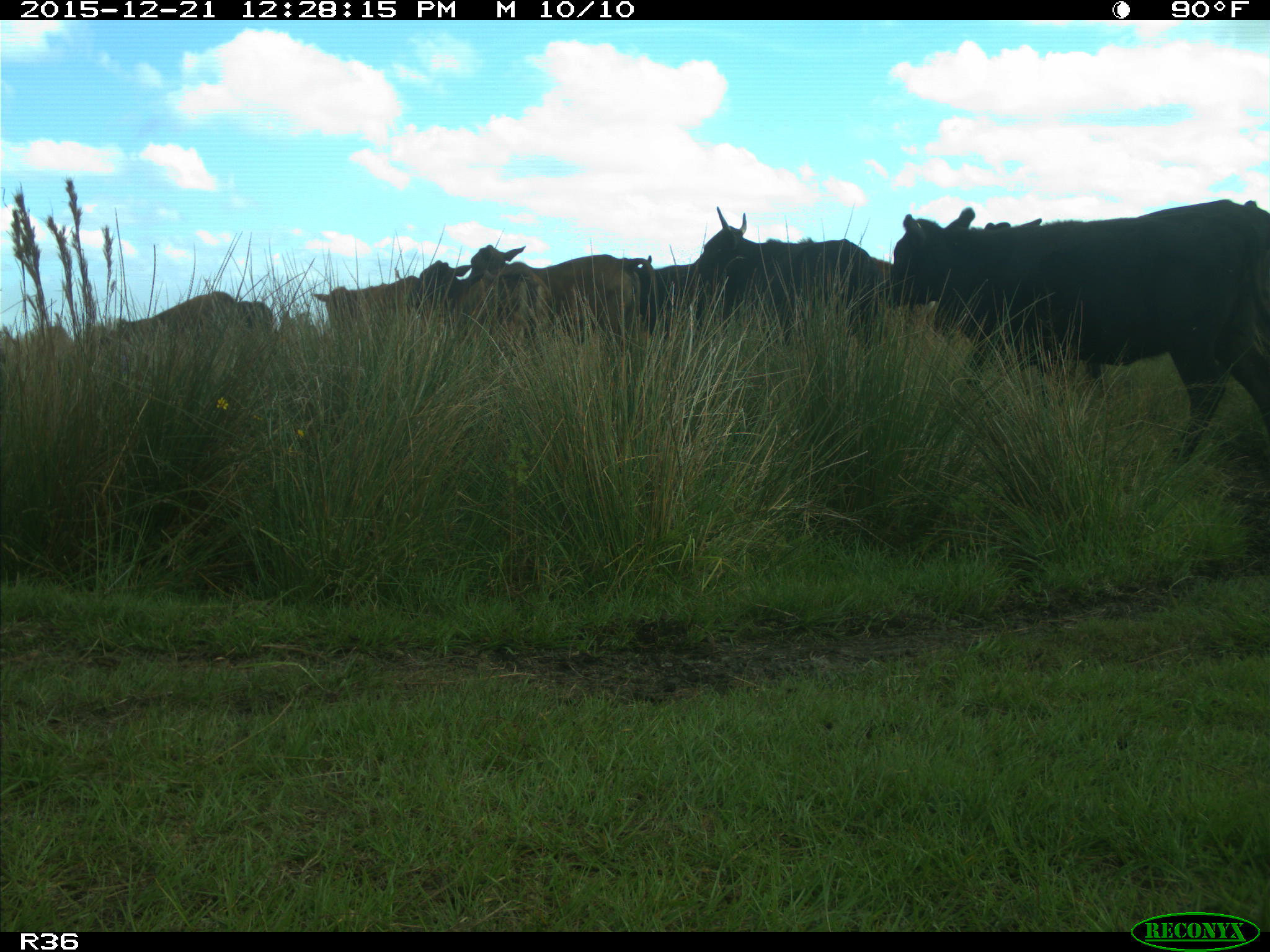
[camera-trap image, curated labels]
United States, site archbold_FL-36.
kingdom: Animalia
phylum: Chordata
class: Mammalia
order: Artiodactyla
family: Bovidae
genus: Bos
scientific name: Bos taurus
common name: domestic cow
Bos taurus (domestic cow).